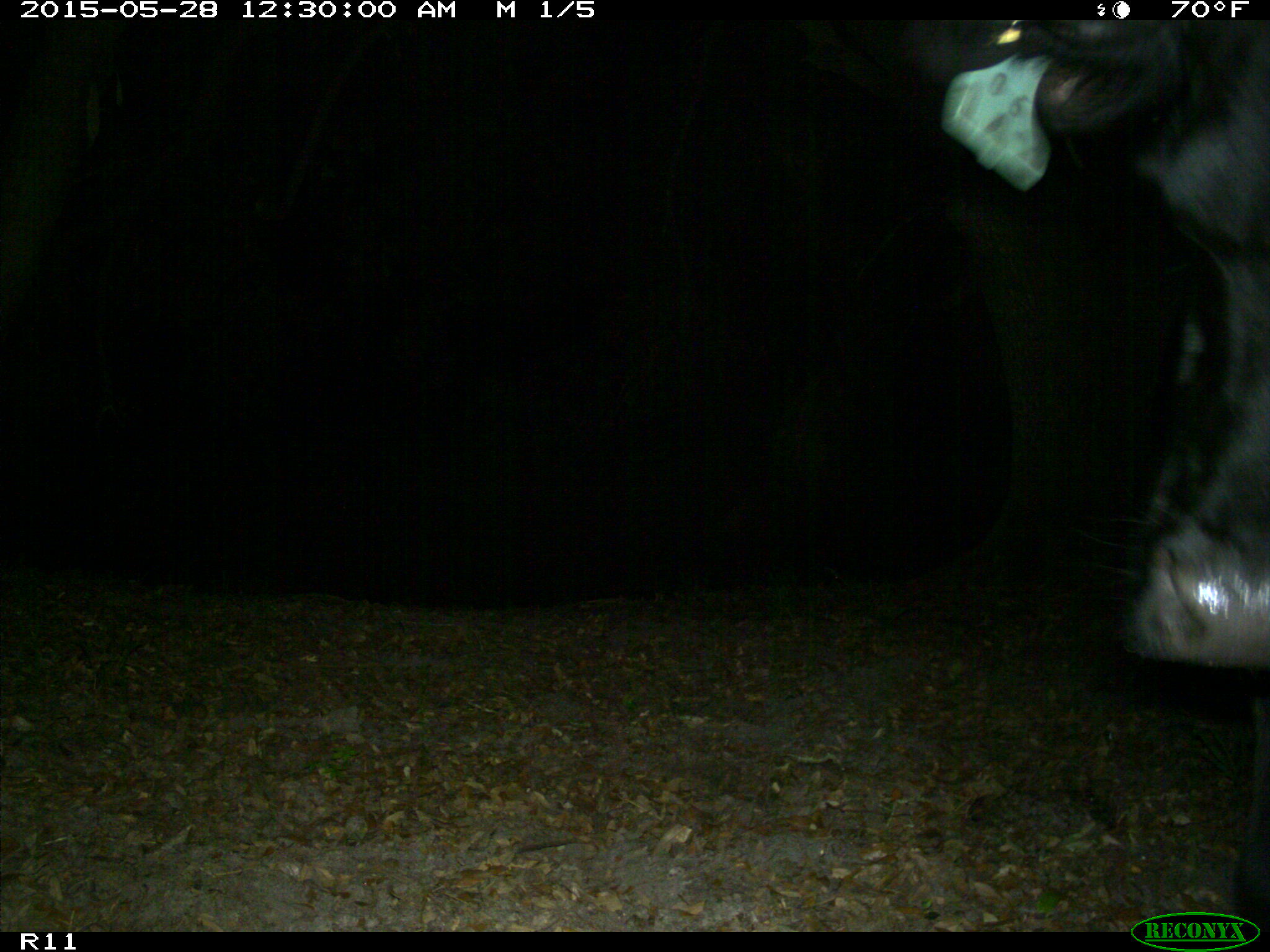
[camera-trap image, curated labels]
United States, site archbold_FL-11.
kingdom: Animalia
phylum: Chordata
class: Mammalia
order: Artiodactyla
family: Bovidae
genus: Bos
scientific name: Bos taurus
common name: domestic cow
Bos taurus (domestic cow).